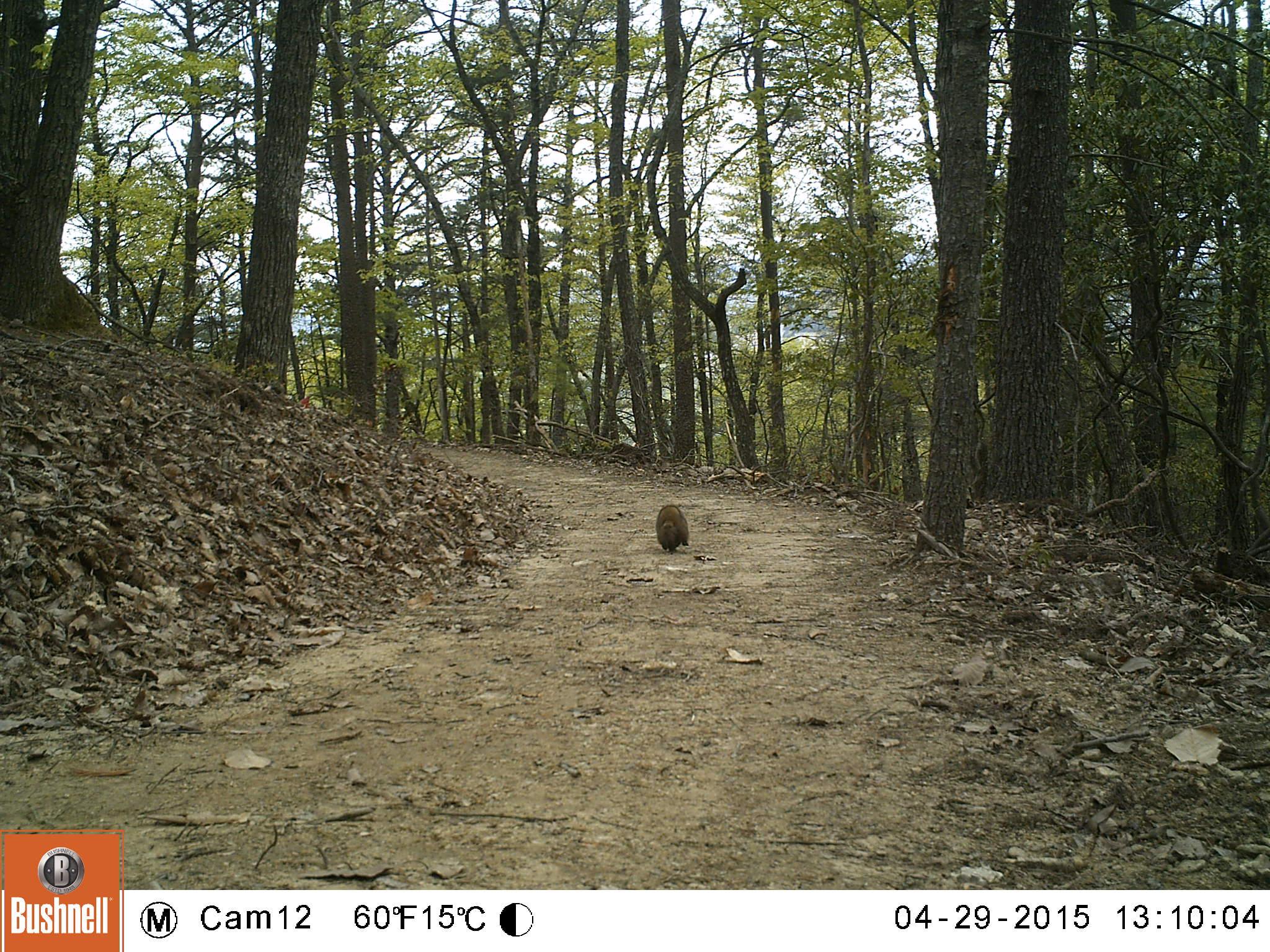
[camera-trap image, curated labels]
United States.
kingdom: Animalia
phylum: Chordata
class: Mammalia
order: Rodentia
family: Sciuridae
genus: Marmota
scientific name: Marmota monax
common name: woodchuck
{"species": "Woodchuck (Marmota monax)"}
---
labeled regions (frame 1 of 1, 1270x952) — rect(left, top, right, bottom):
Woodchuck: rect(650, 498, 701, 552)